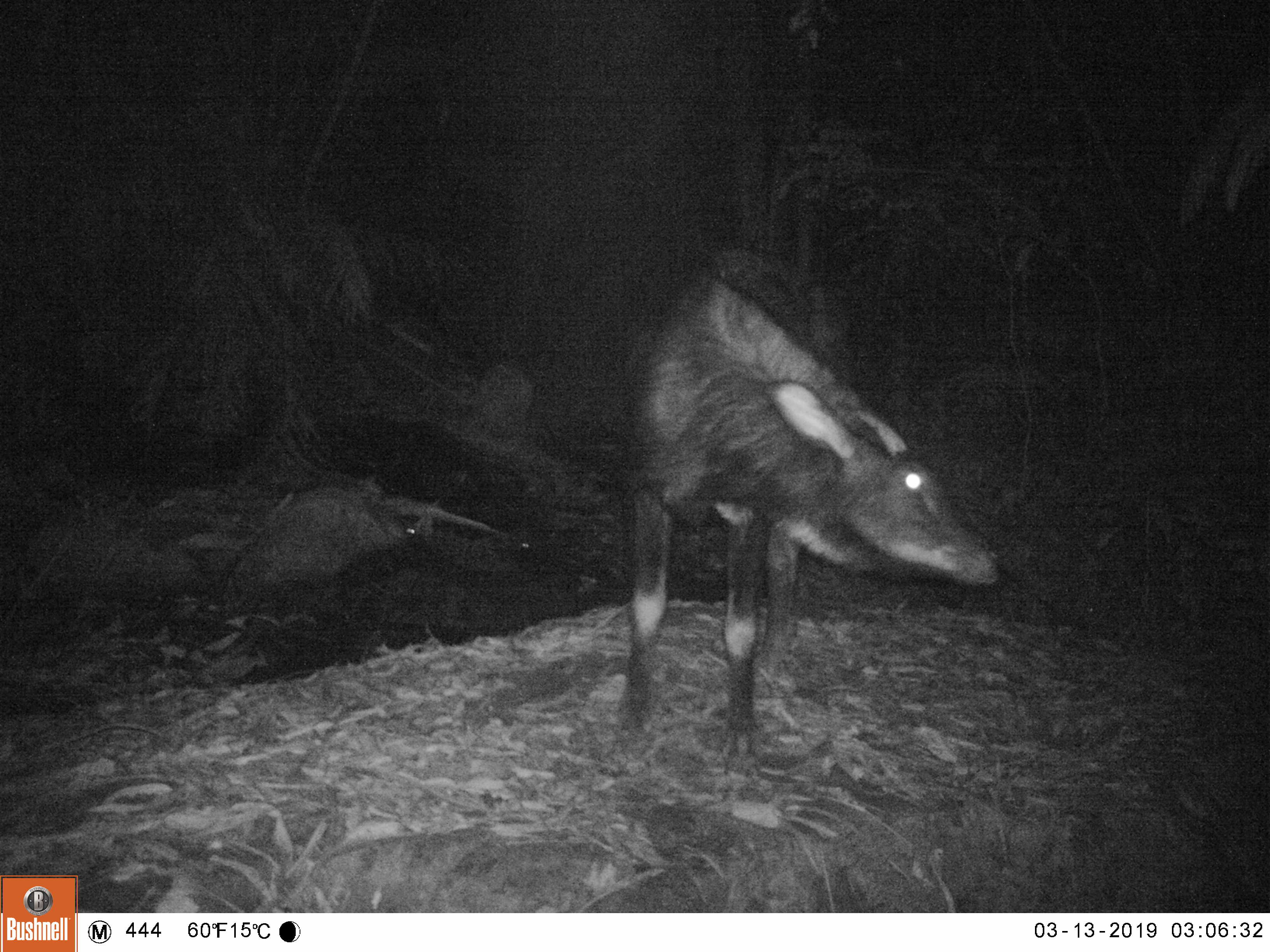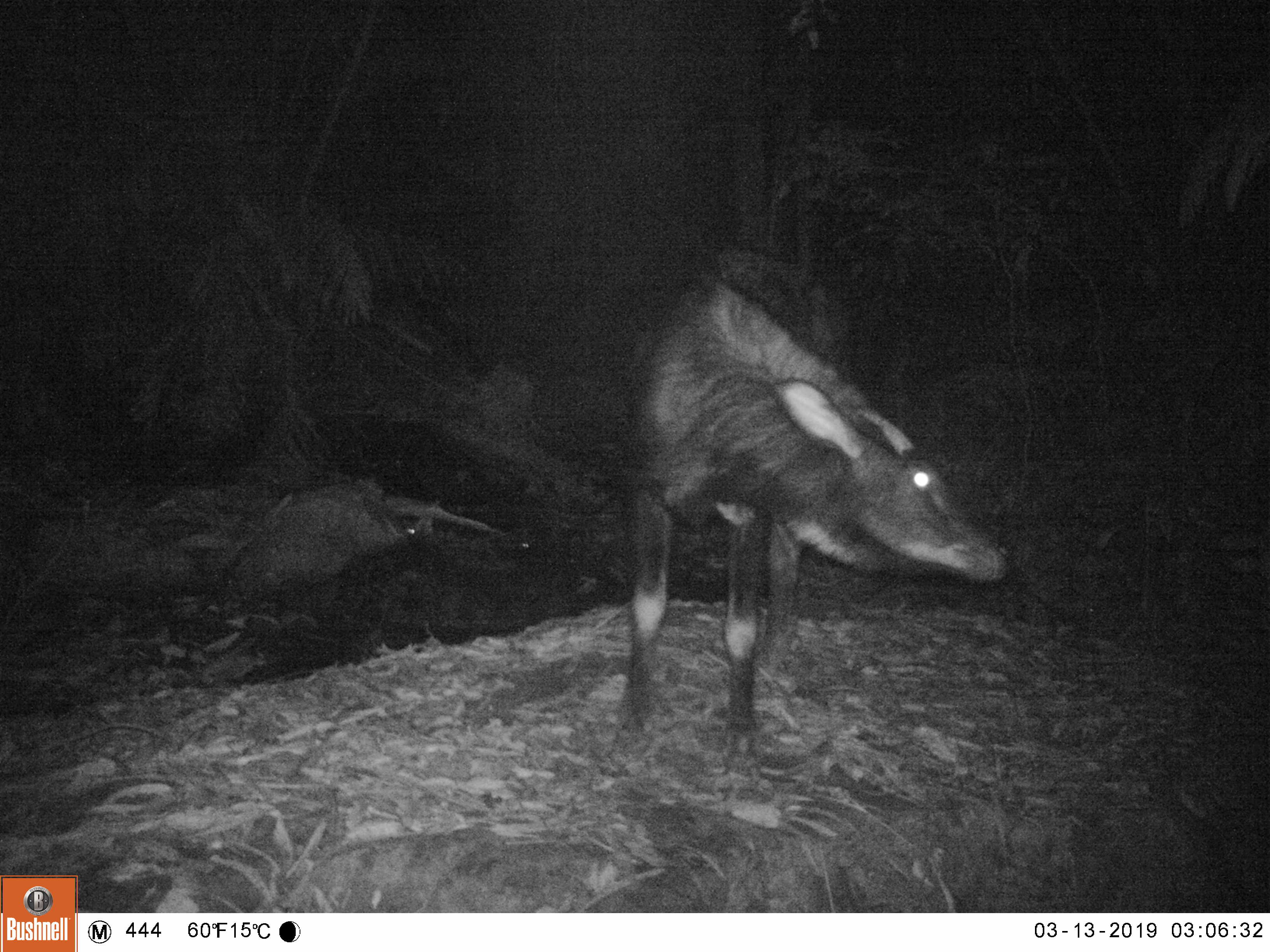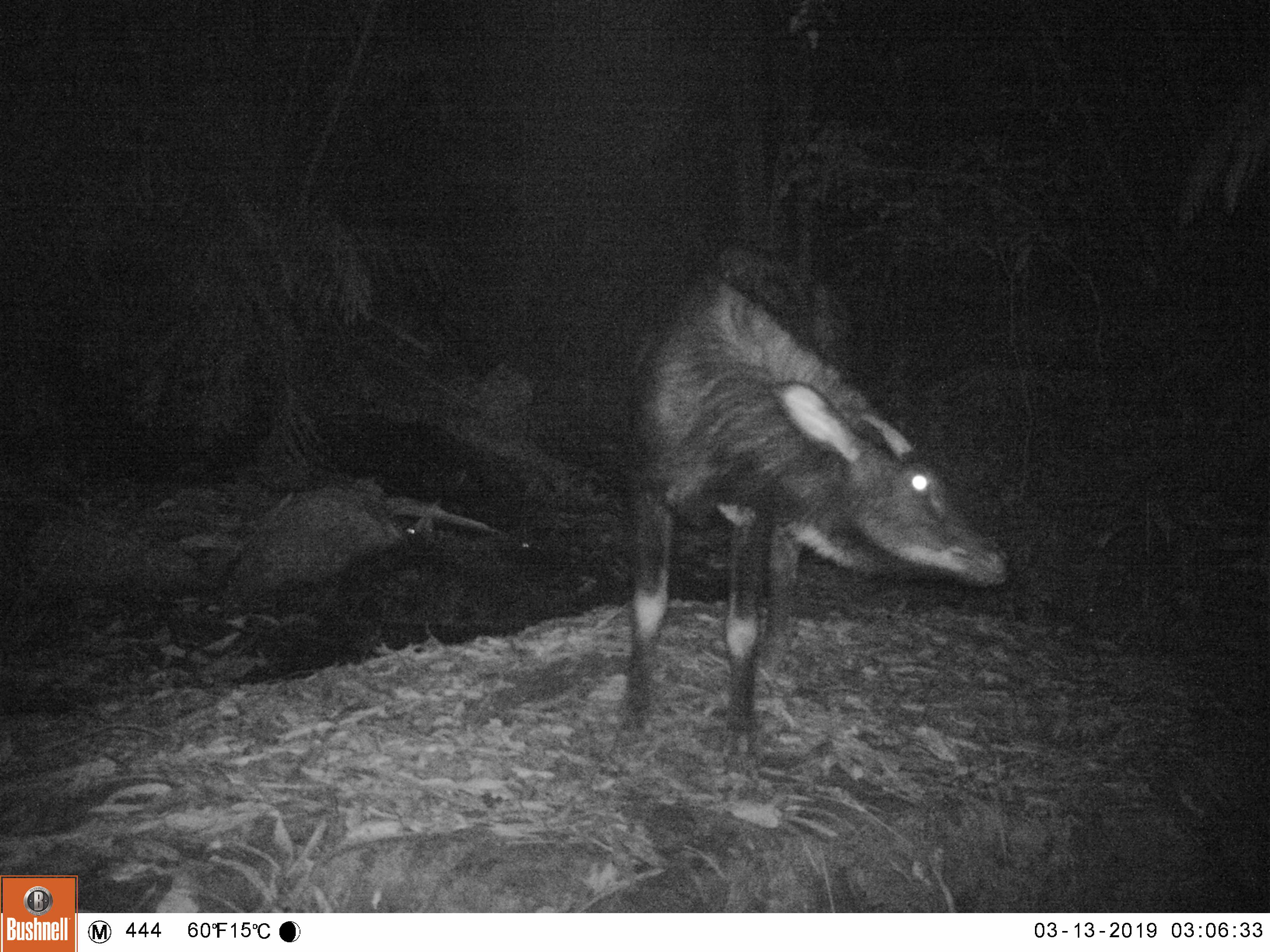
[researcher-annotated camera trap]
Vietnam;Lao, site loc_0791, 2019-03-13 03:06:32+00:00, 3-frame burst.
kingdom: Animalia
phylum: Chordata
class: Mammalia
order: Artiodactyla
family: Bovidae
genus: Capricornis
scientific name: Capricornis sumatraensis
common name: chinese serow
Chinese serow (Capricornis sumatraensis). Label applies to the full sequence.